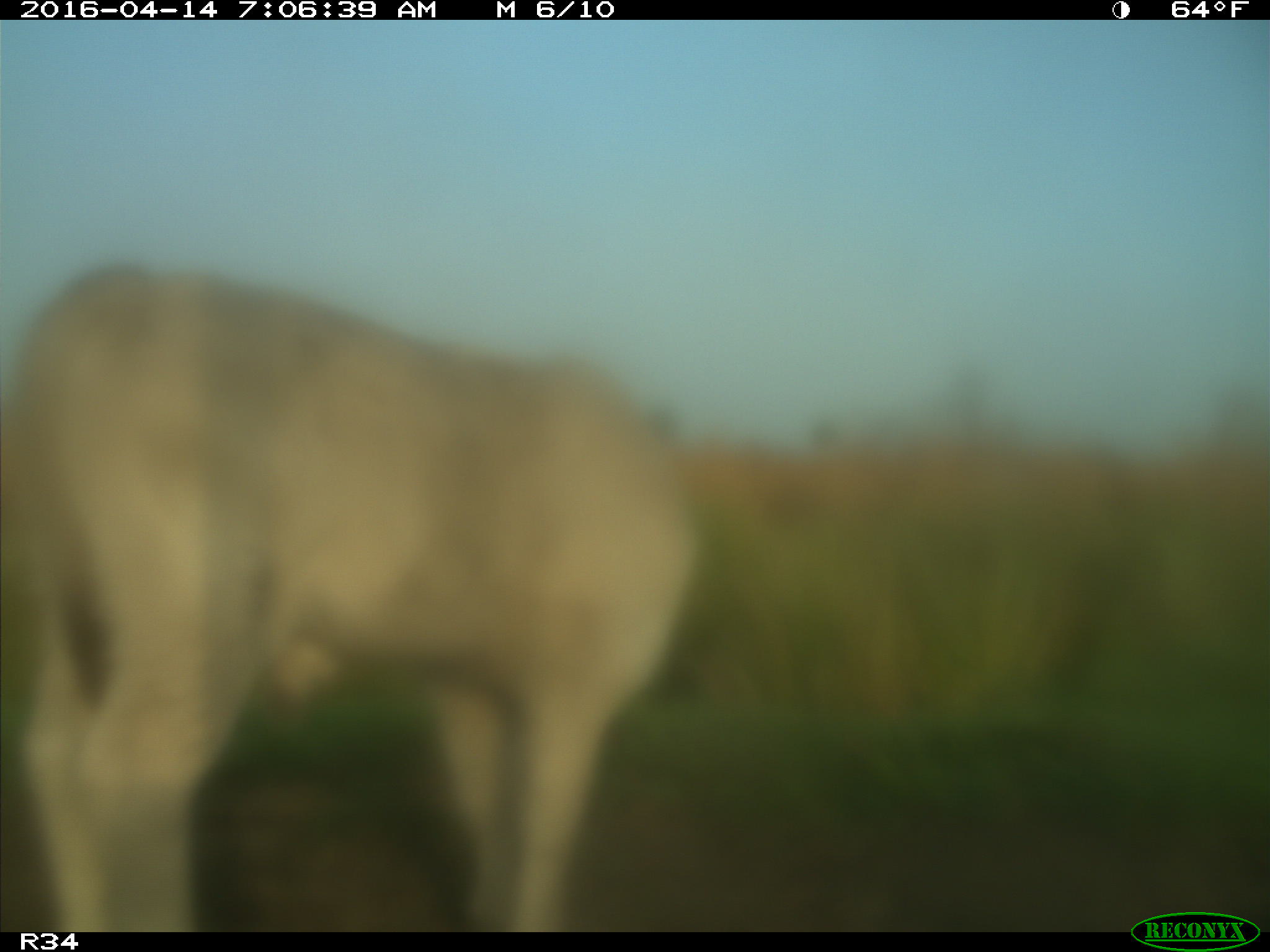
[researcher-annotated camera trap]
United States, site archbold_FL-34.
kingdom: Animalia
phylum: Chordata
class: Mammalia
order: Artiodactyla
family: Bovidae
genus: Bos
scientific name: Bos taurus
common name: domestic cow